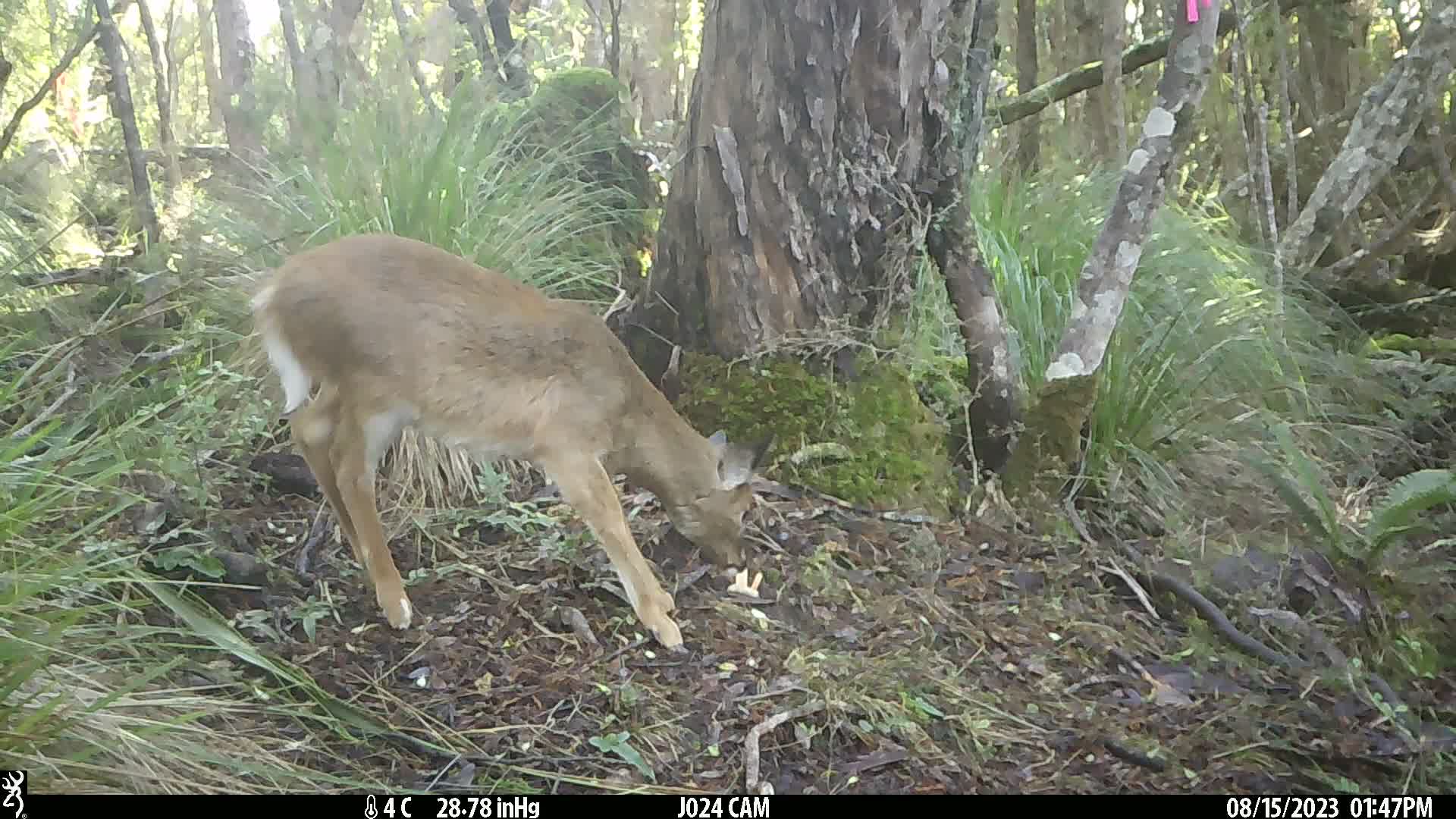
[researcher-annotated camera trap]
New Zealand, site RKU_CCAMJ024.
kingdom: Animalia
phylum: Chordata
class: Mammalia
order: Artiodactyla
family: Cervidae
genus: Odocoileus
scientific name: Odocoileus virginianus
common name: white-tailed deer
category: white tailed deer